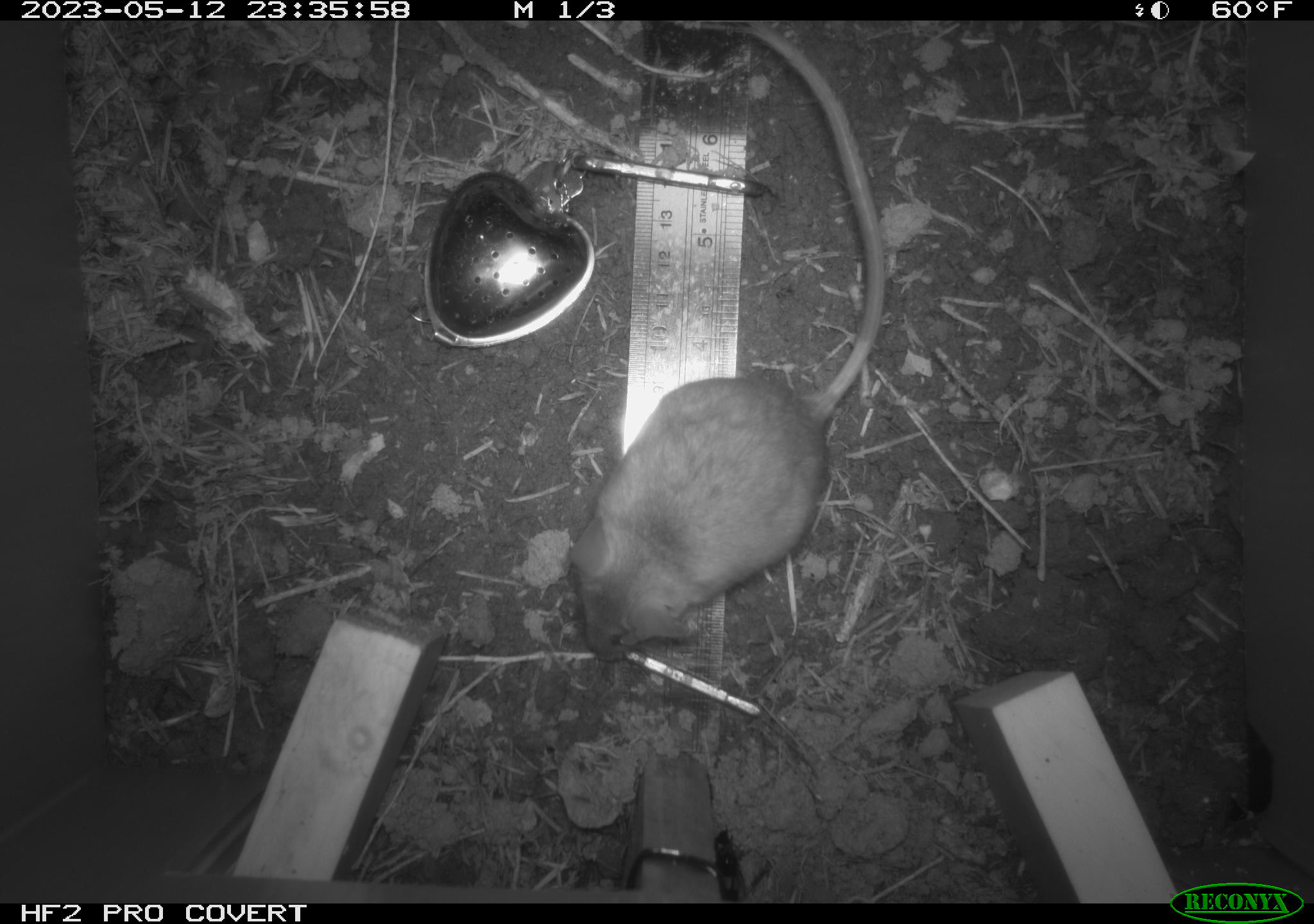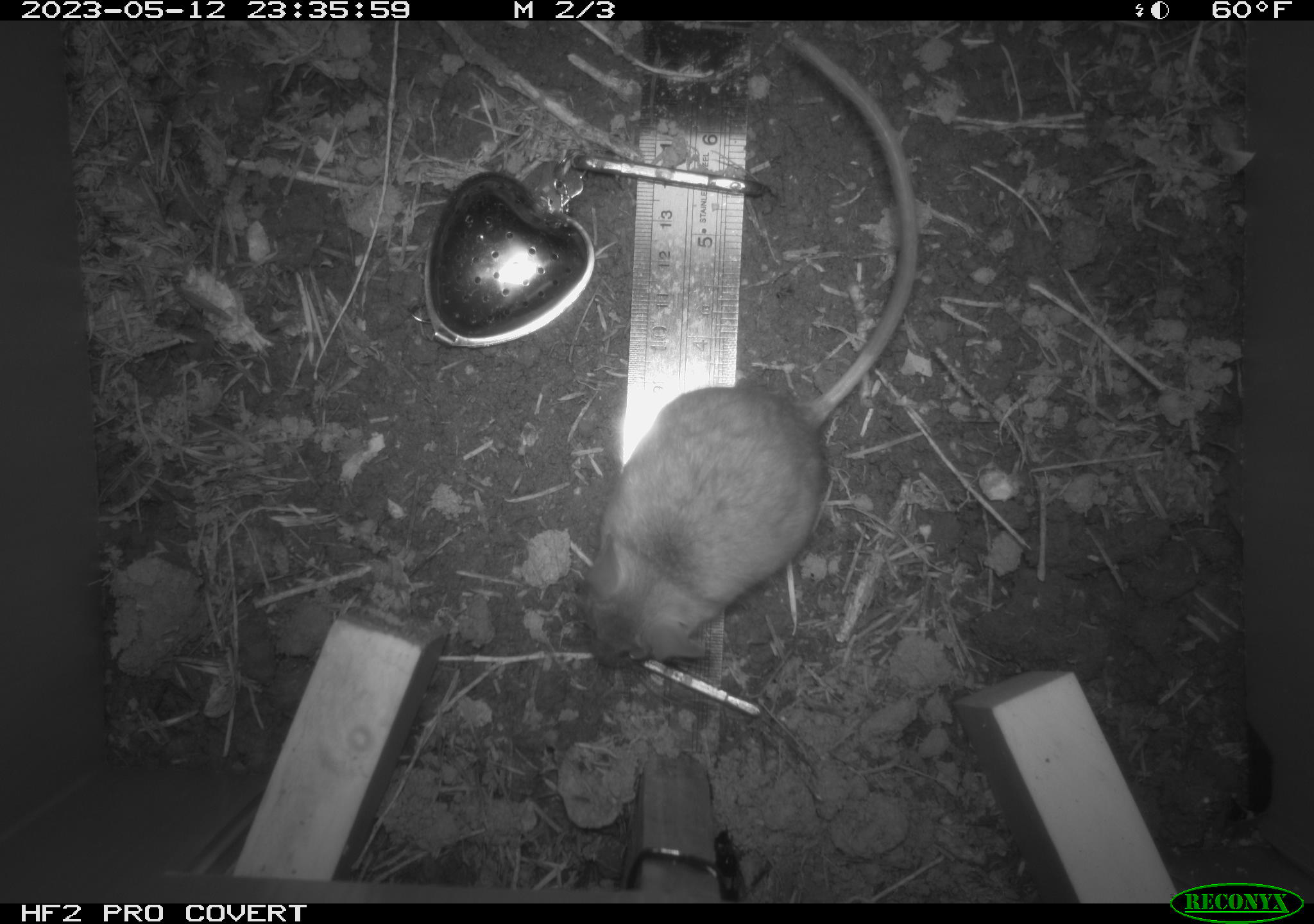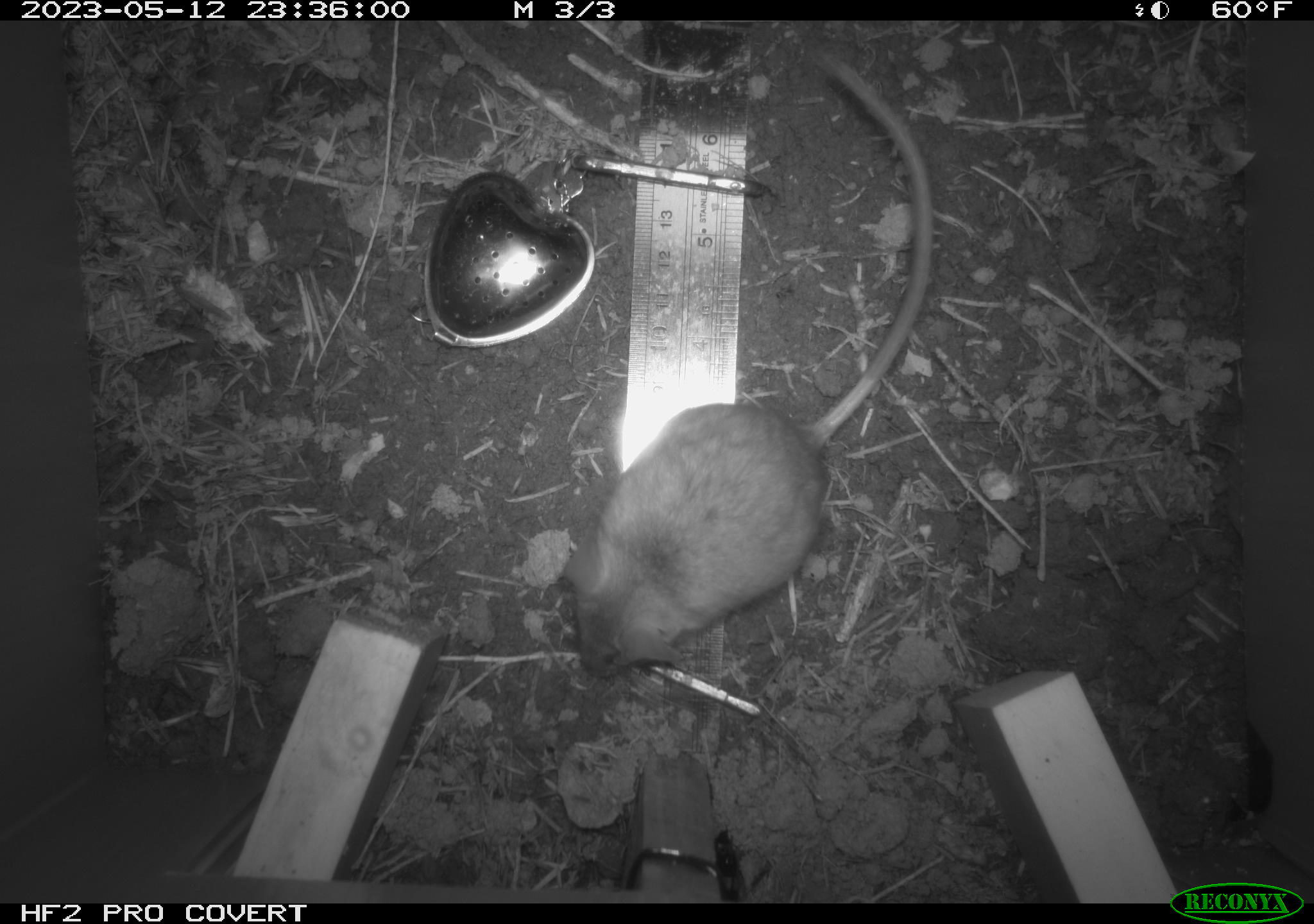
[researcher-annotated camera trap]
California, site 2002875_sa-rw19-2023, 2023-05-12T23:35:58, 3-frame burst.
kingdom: Animalia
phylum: Chordata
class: Mammalia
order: Rodentia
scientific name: Rodentia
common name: mouse species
Mouse species (Rodentia).